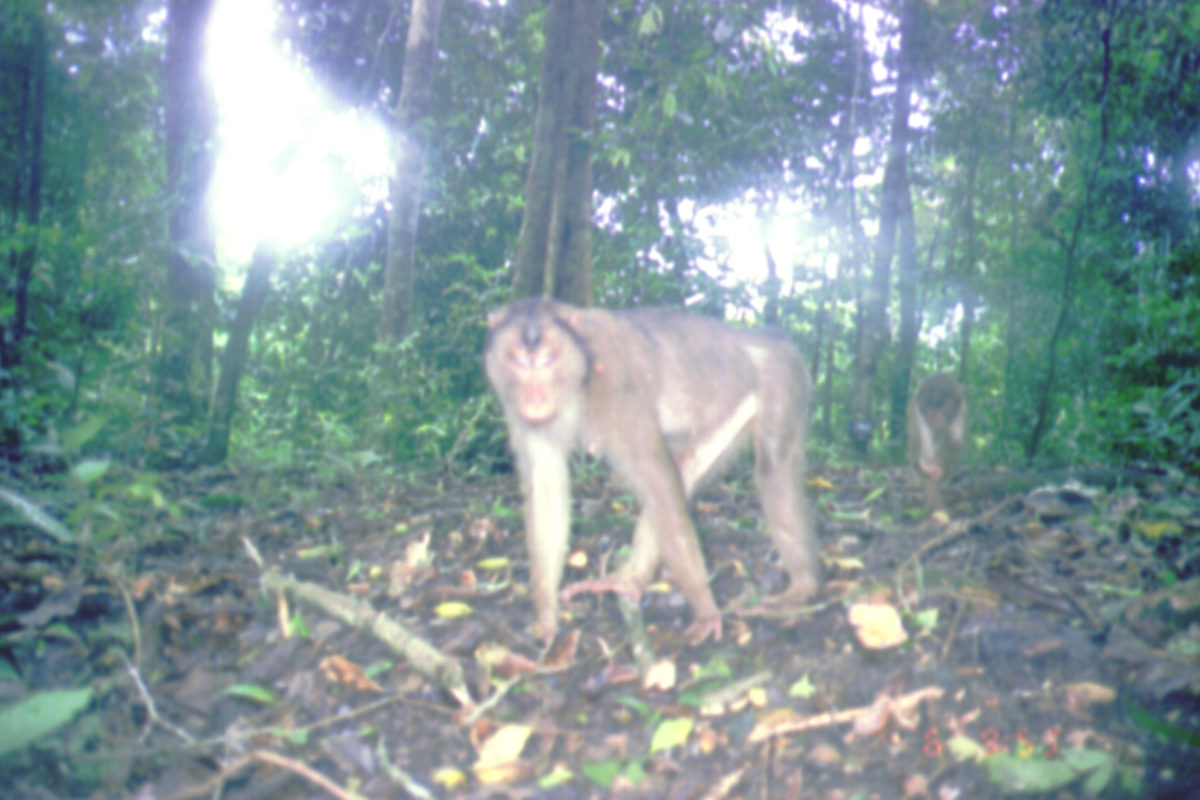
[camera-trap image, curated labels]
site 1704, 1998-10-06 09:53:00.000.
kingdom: Animalia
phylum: Chordata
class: Mammalia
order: Primates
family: Cercopithecidae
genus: Macaca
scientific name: Macaca nemestrina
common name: southern pig-tailed macaque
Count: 2.